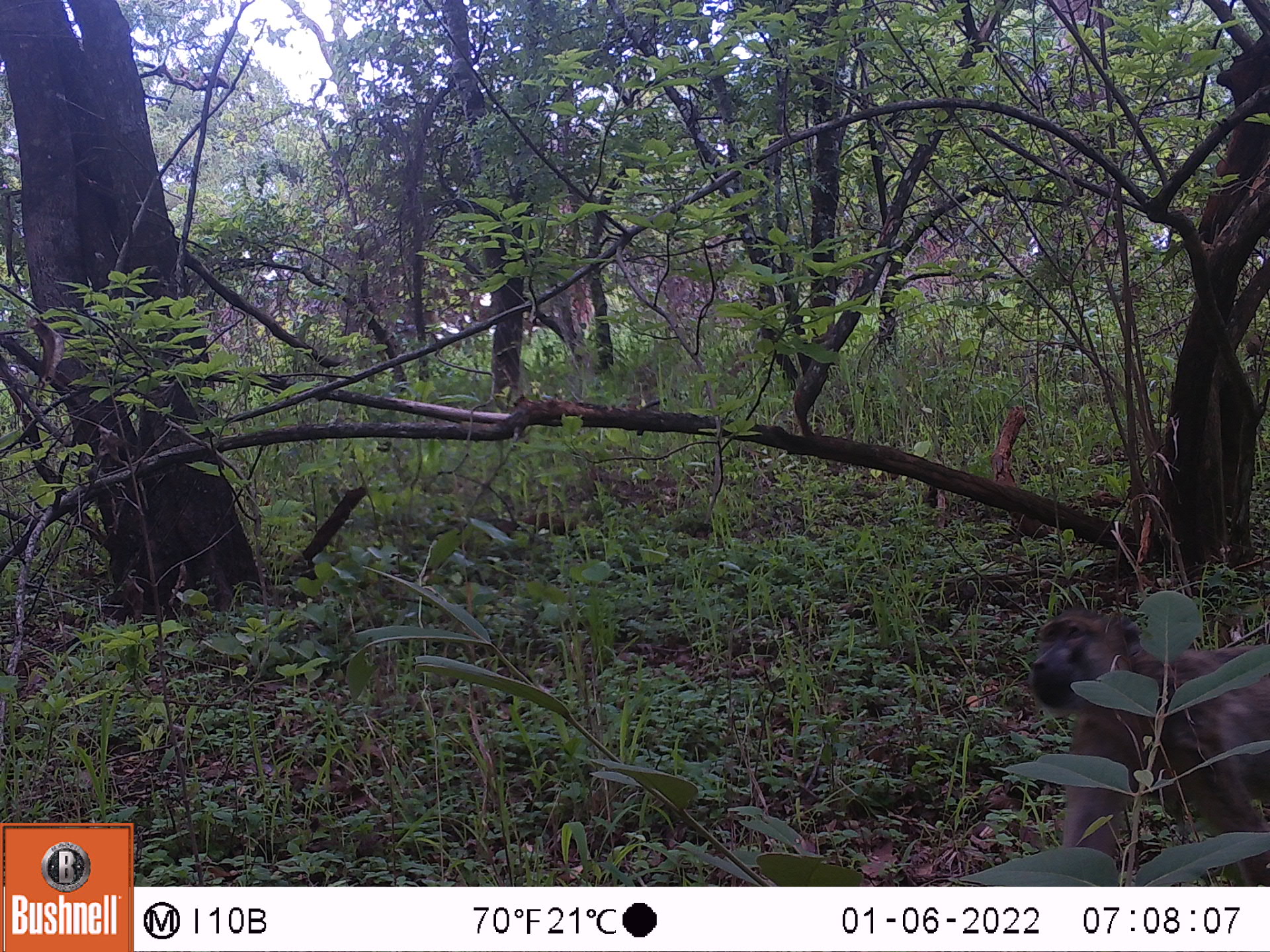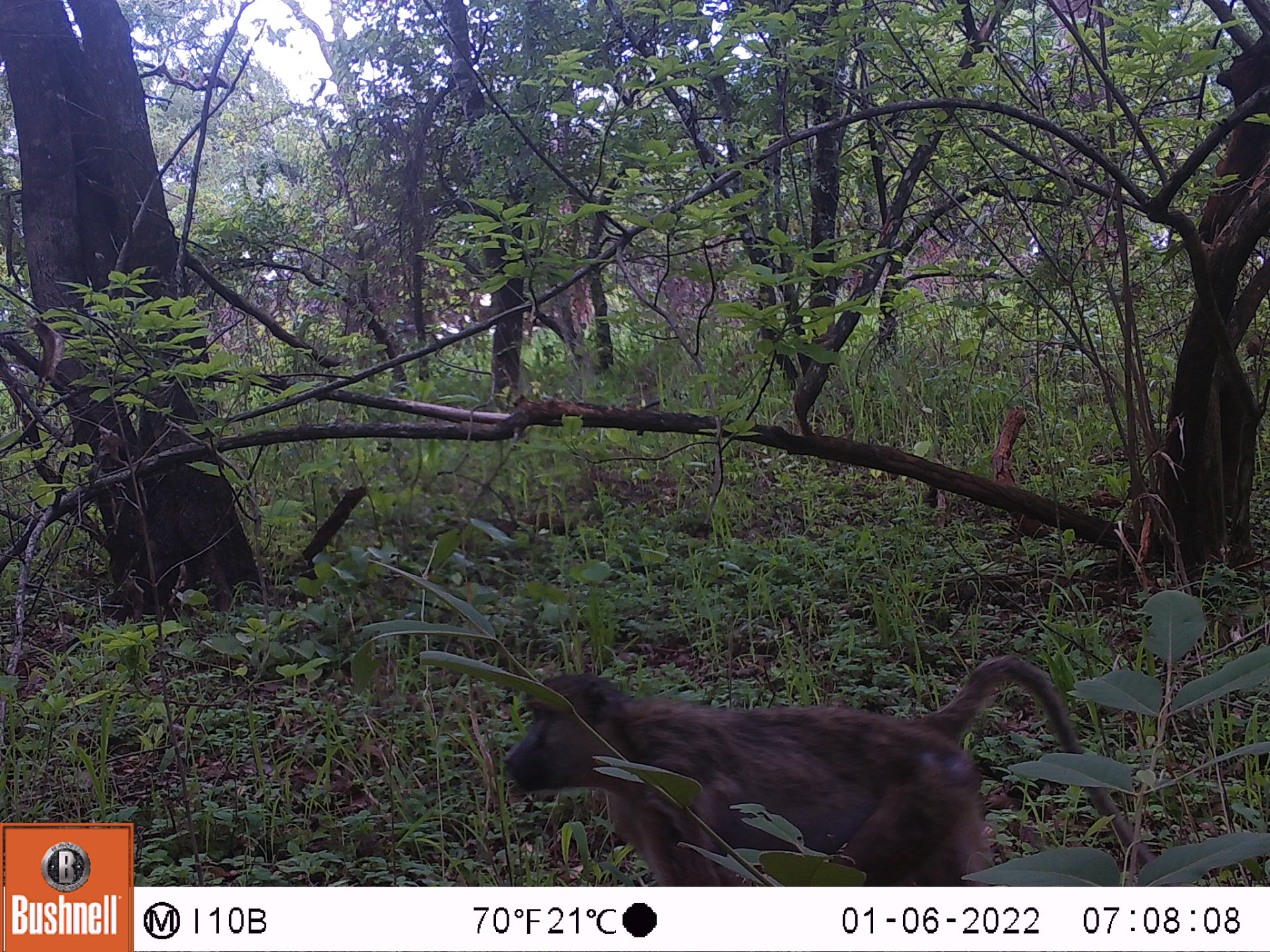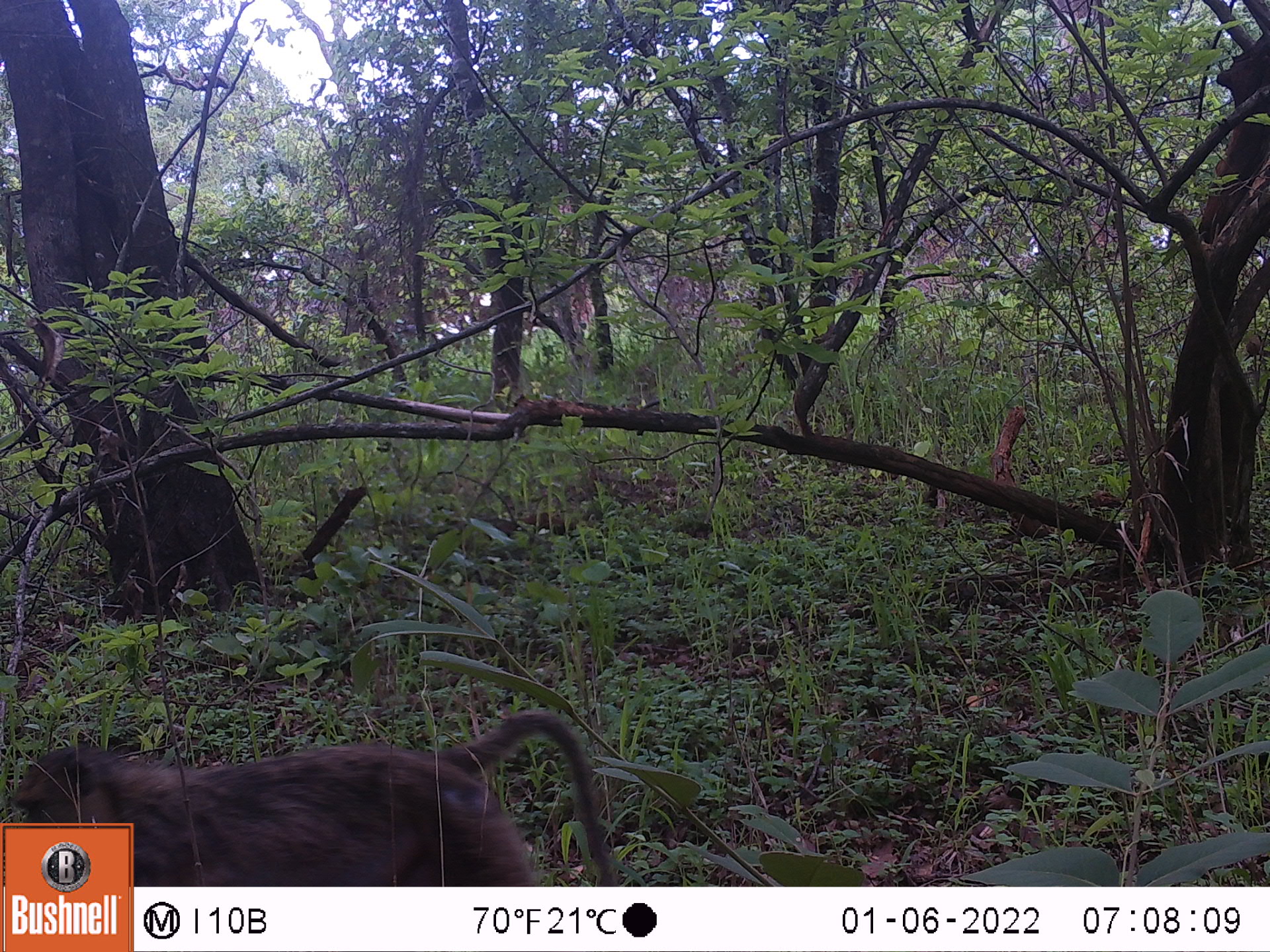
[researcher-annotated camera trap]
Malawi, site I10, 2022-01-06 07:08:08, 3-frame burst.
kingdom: Animalia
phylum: Chordata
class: Mammalia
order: Primates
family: Cercopithecidae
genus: Papio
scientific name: Papio cynocephalus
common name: yellow baboon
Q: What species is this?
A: Yellow baboon (Papio cynocephalus).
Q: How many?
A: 1.